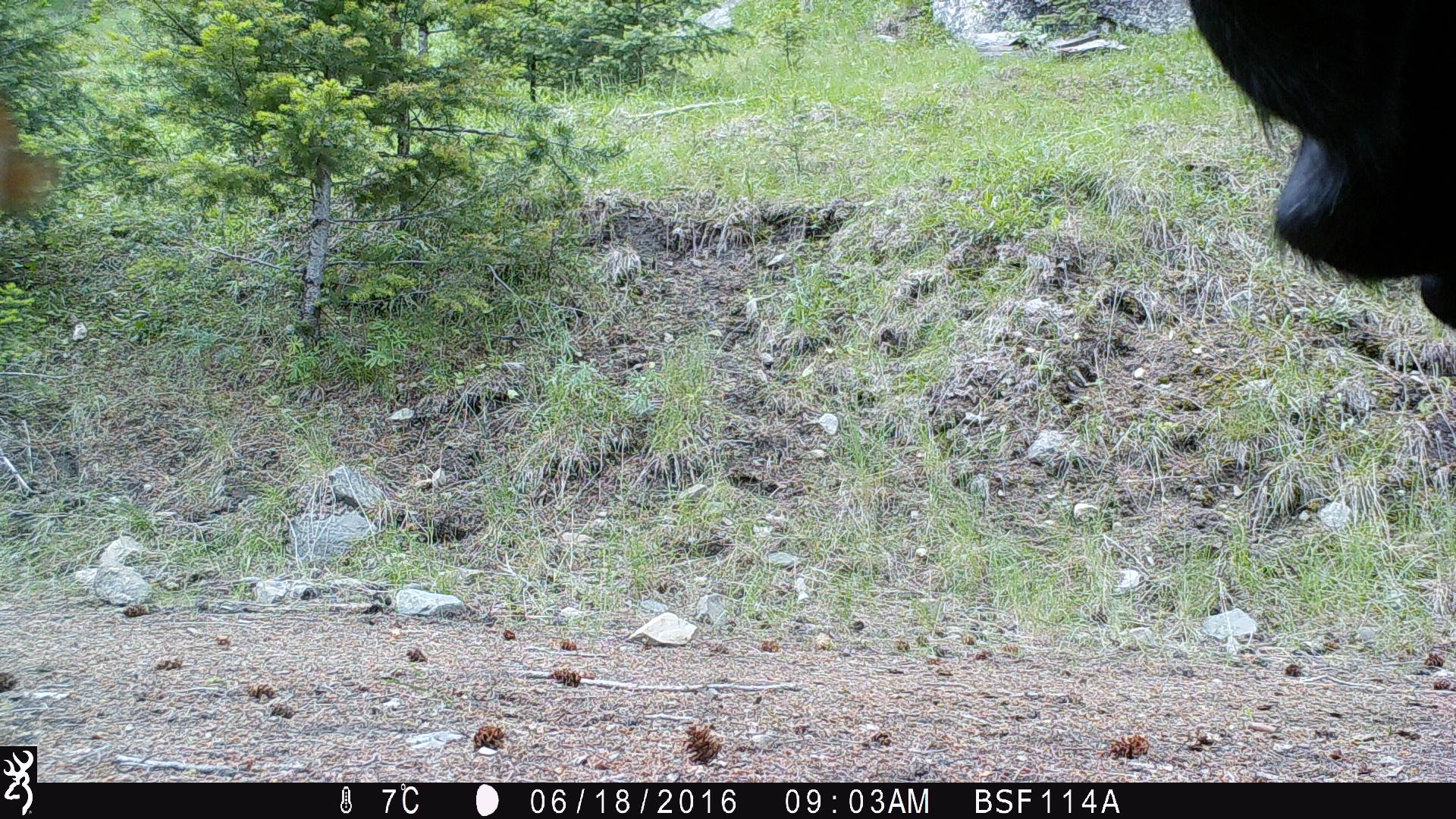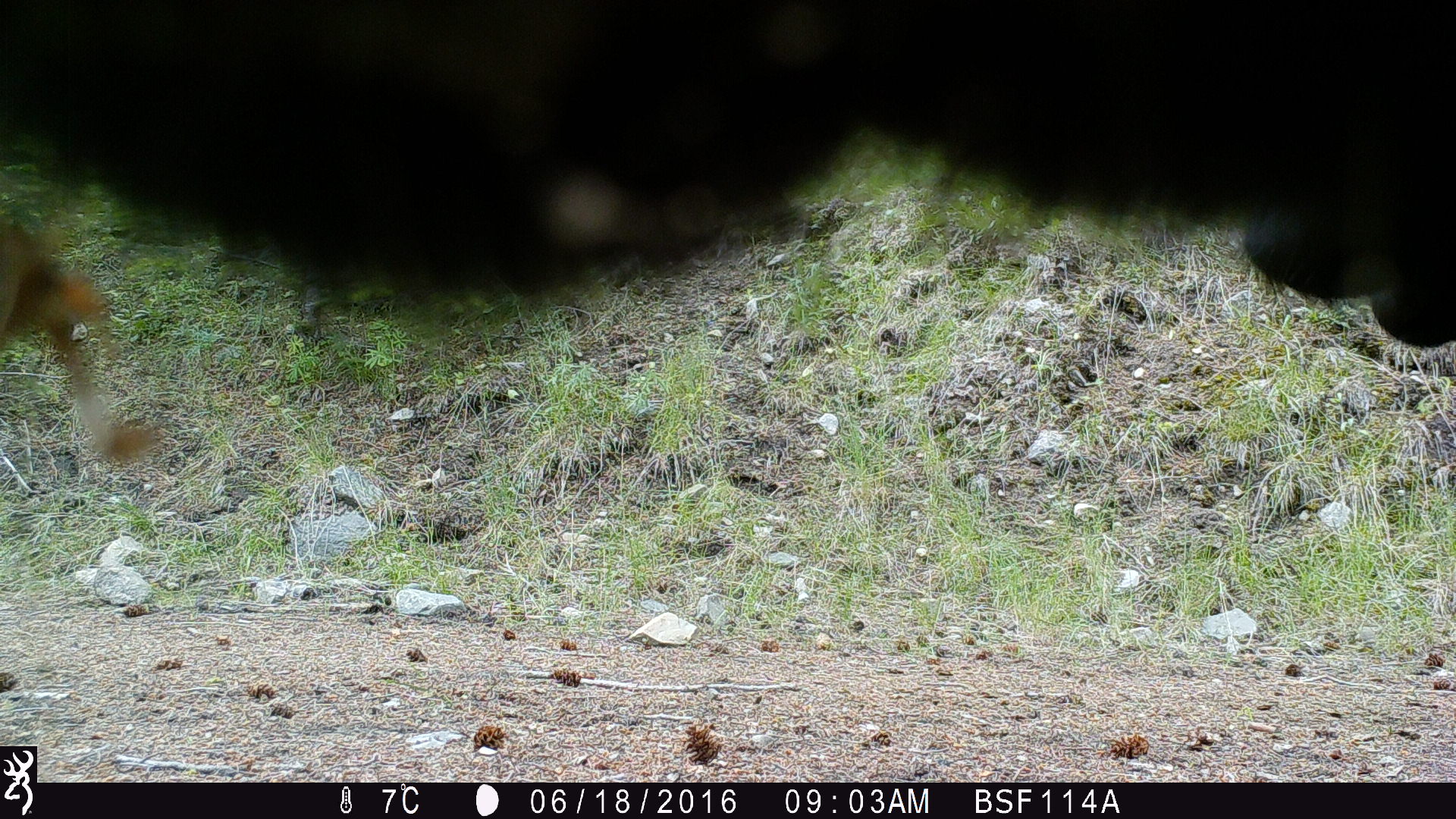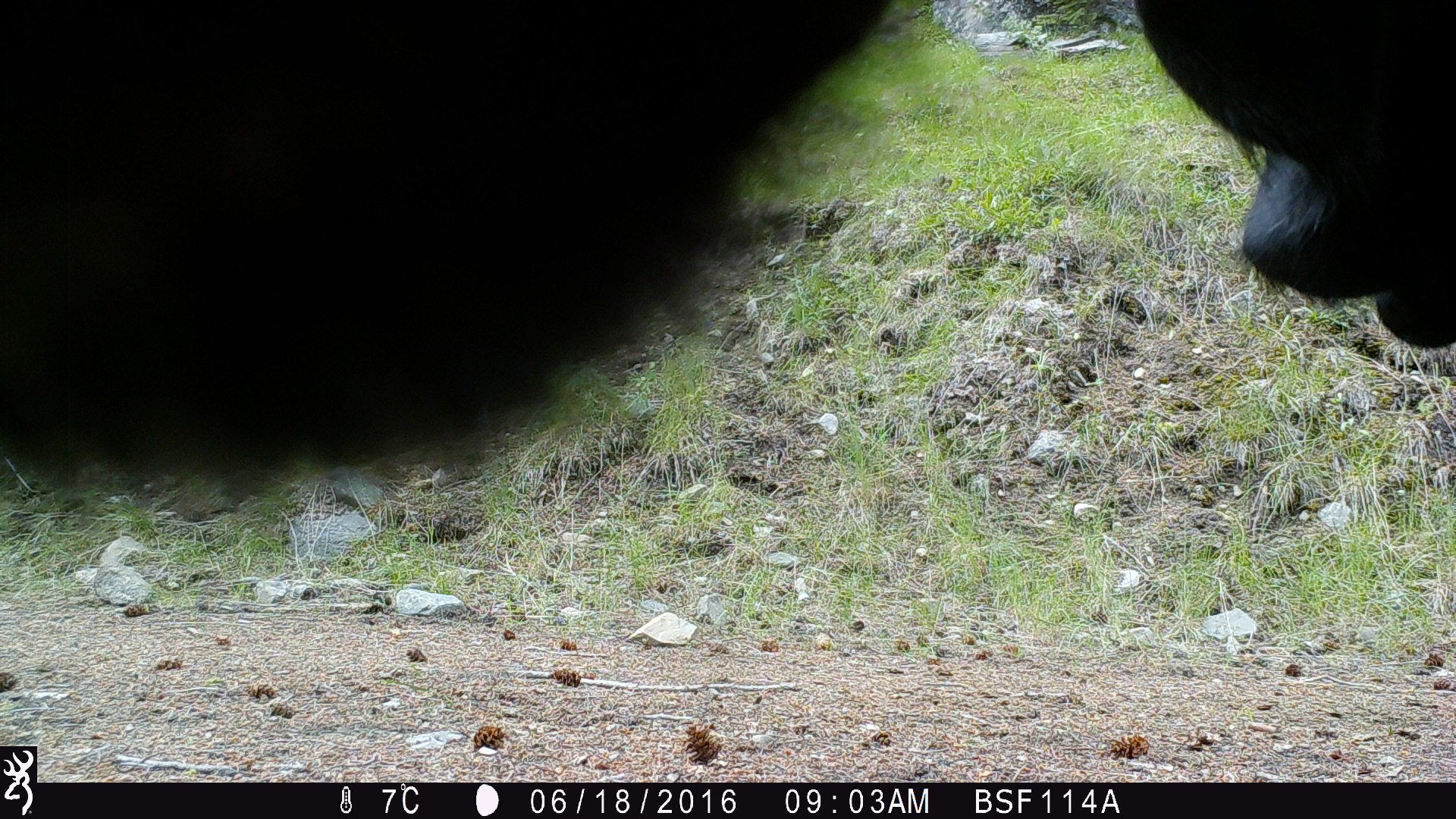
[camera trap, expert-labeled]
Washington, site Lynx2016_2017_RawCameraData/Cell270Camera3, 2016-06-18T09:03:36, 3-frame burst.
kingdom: Animalia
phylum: Chordata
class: Mammalia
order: Artiodactyla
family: Bovidae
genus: Bos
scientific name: Bos taurus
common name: domestic cattle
Domestic cattle (Bos taurus). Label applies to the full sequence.